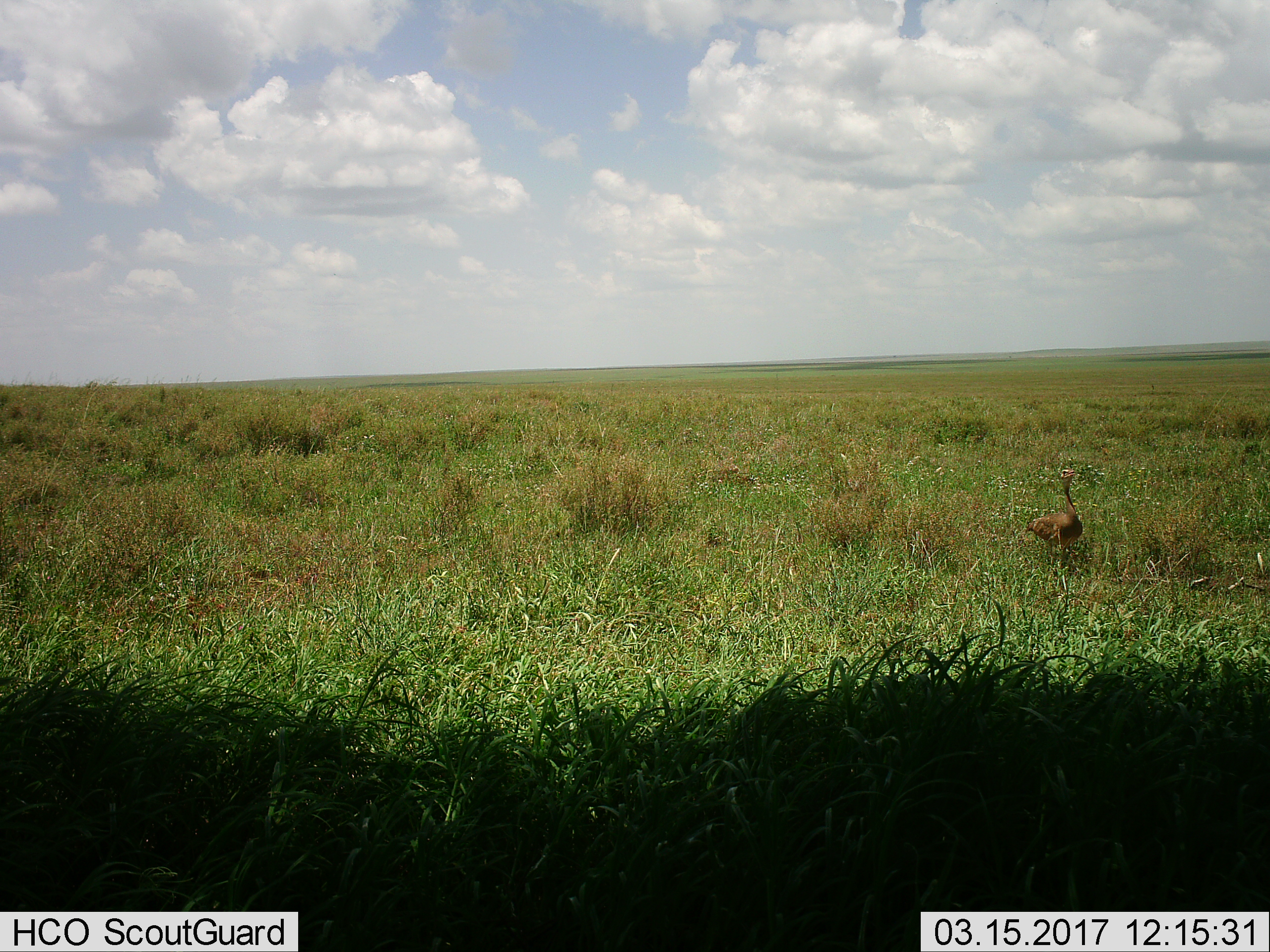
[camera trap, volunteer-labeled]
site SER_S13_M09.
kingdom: Animalia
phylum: Chordata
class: Aves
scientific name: Aves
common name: bird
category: birdother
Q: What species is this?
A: Birdother (bird) (Aves).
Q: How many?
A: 1.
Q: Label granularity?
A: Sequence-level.